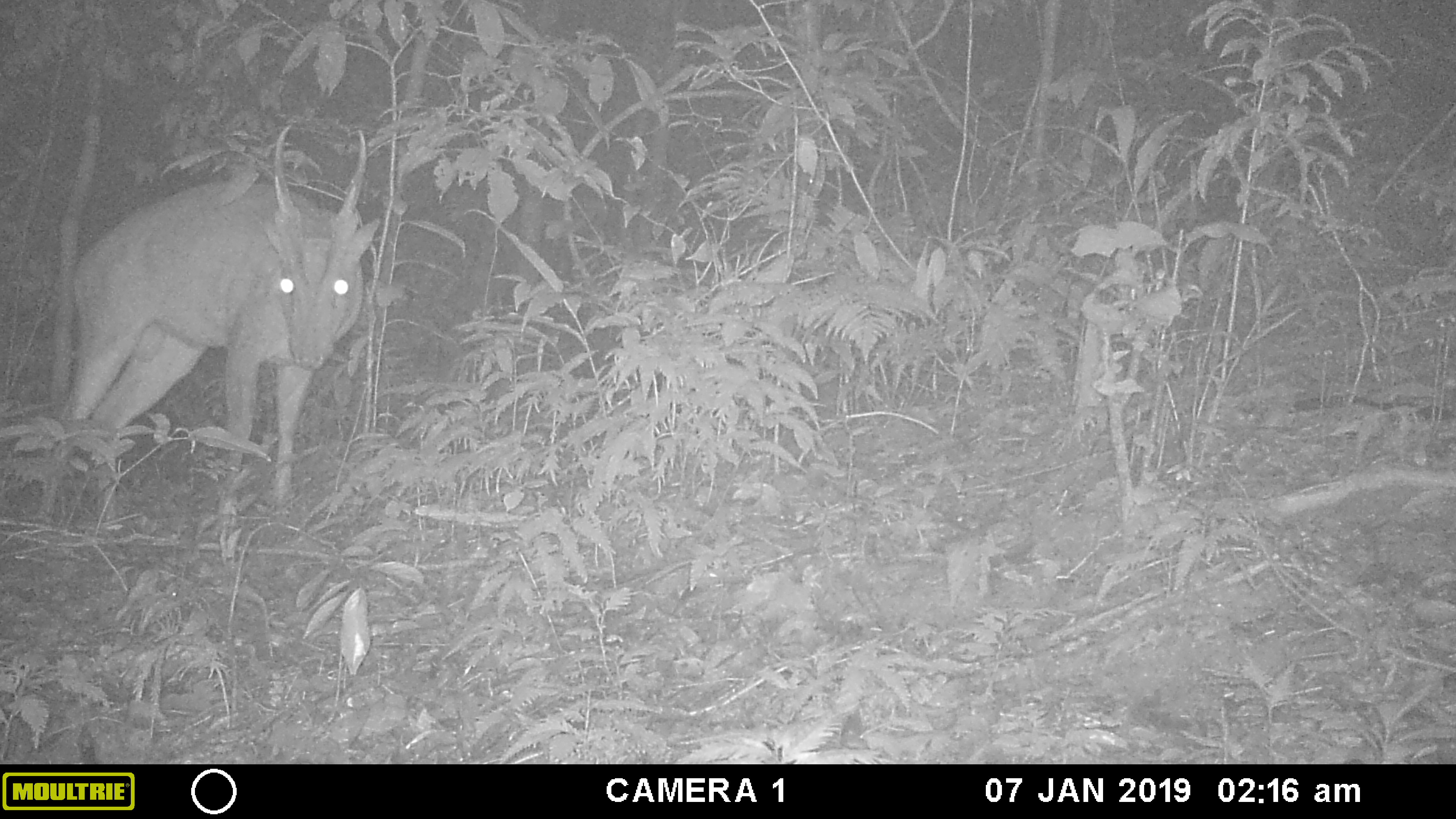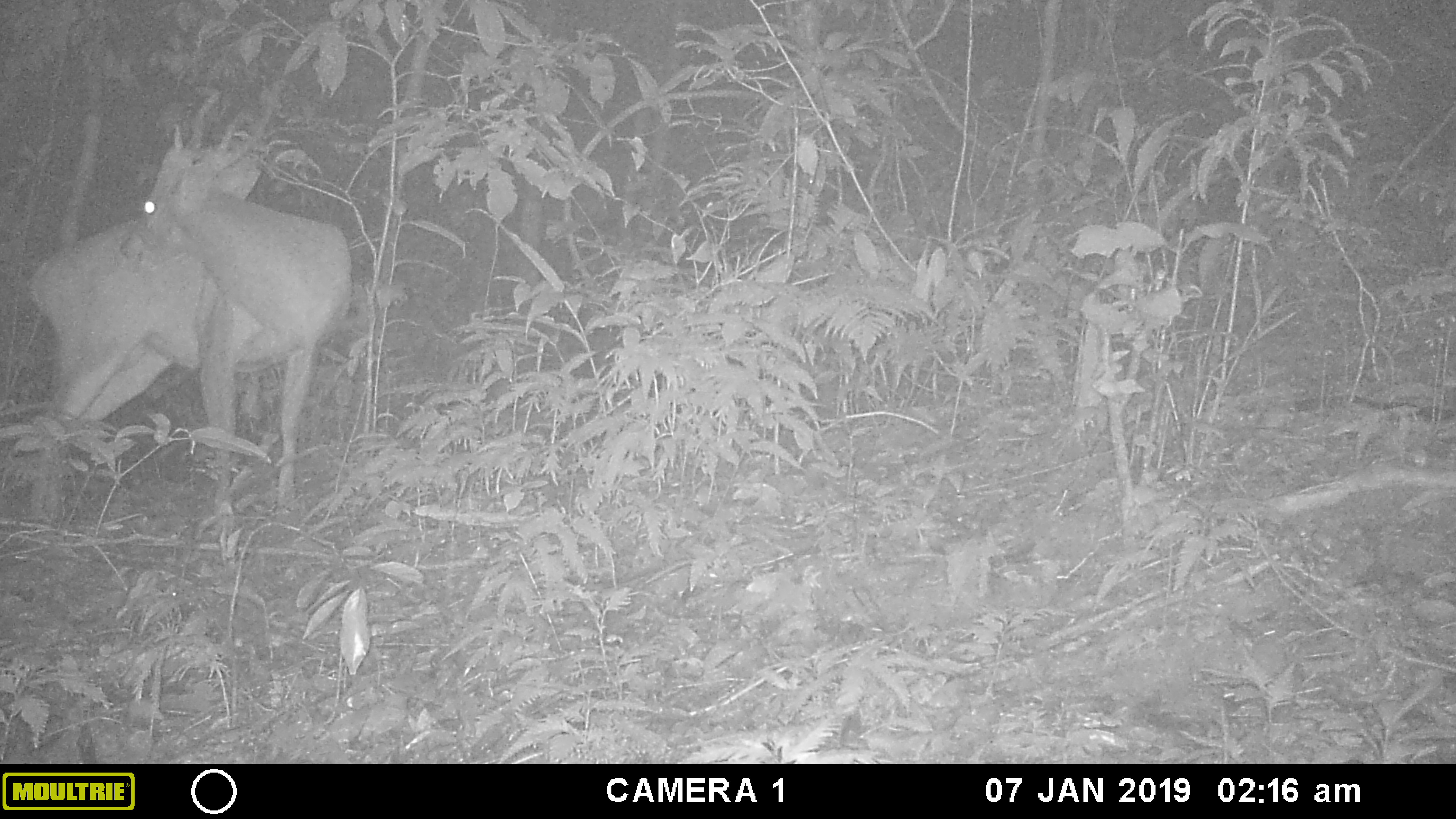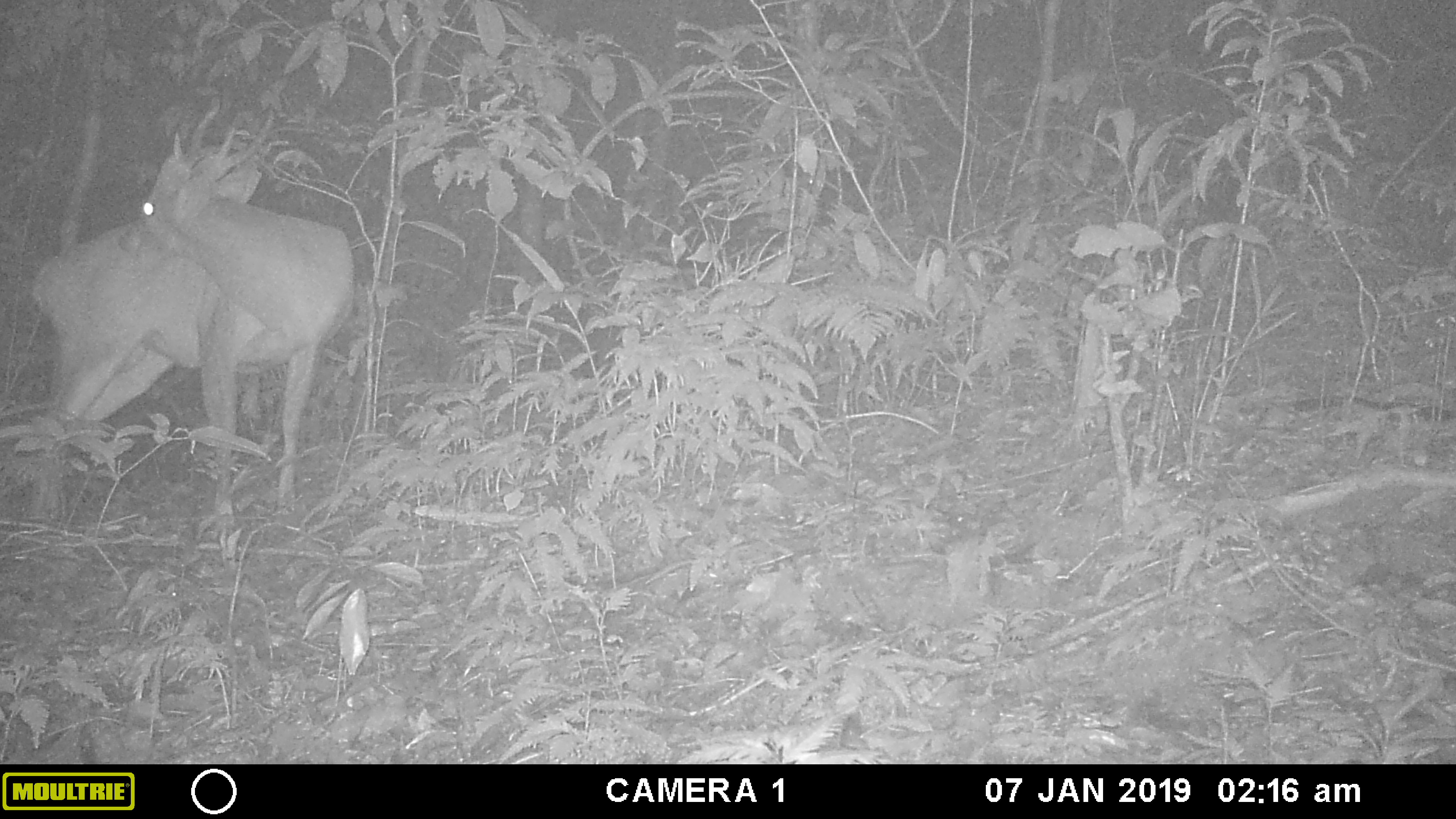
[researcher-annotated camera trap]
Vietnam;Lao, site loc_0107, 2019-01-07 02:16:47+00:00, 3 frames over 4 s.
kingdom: Animalia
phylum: Chordata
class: Mammalia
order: Artiodactyla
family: Cervidae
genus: Muntiacus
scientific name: Muntiacus vuquangensis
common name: large-antlered muntjac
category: large antlered muntjac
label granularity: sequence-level